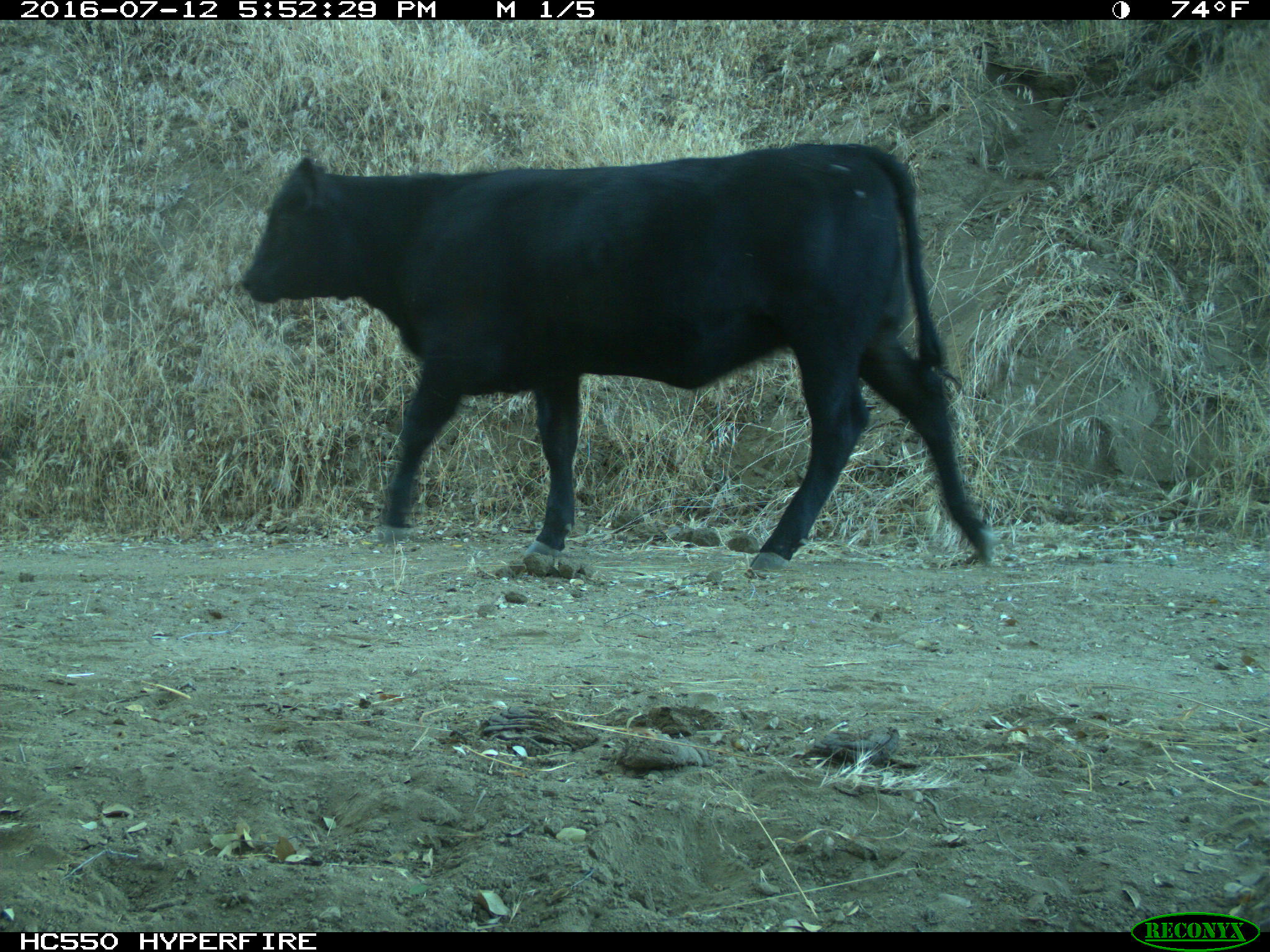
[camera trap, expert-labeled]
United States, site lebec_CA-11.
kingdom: Animalia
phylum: Chordata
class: Mammalia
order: Artiodactyla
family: Bovidae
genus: Bos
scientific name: Bos taurus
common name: domestic cow